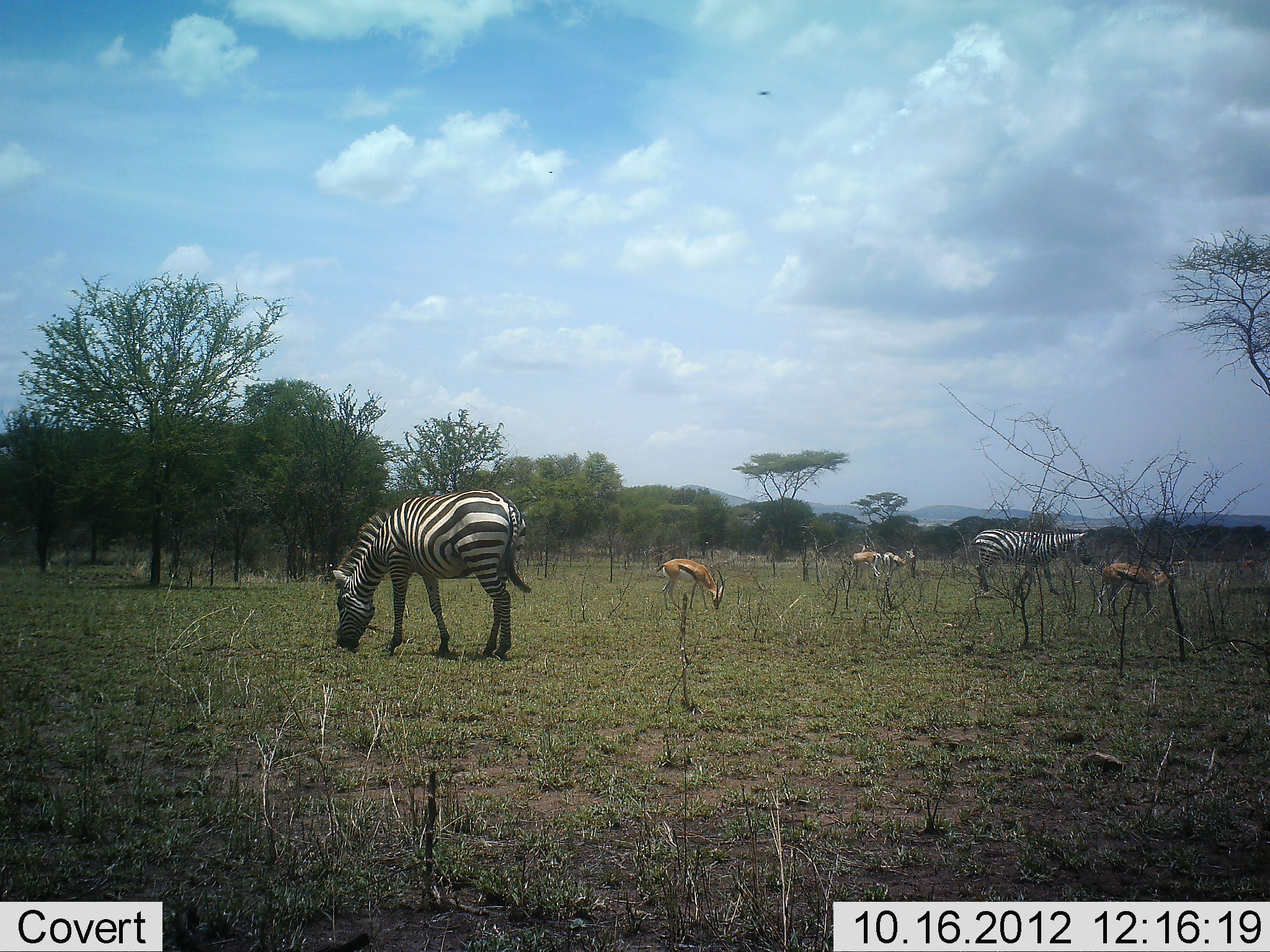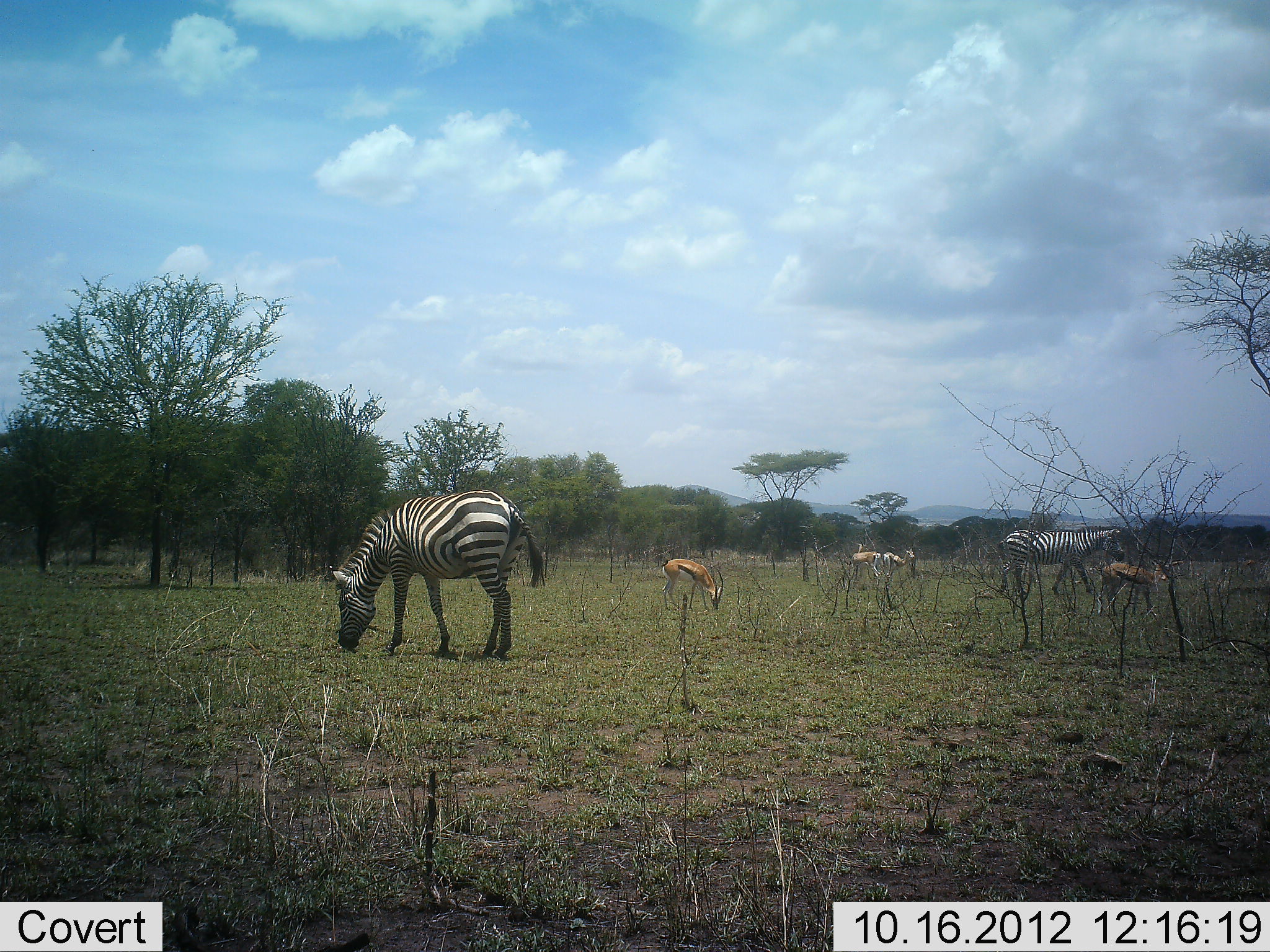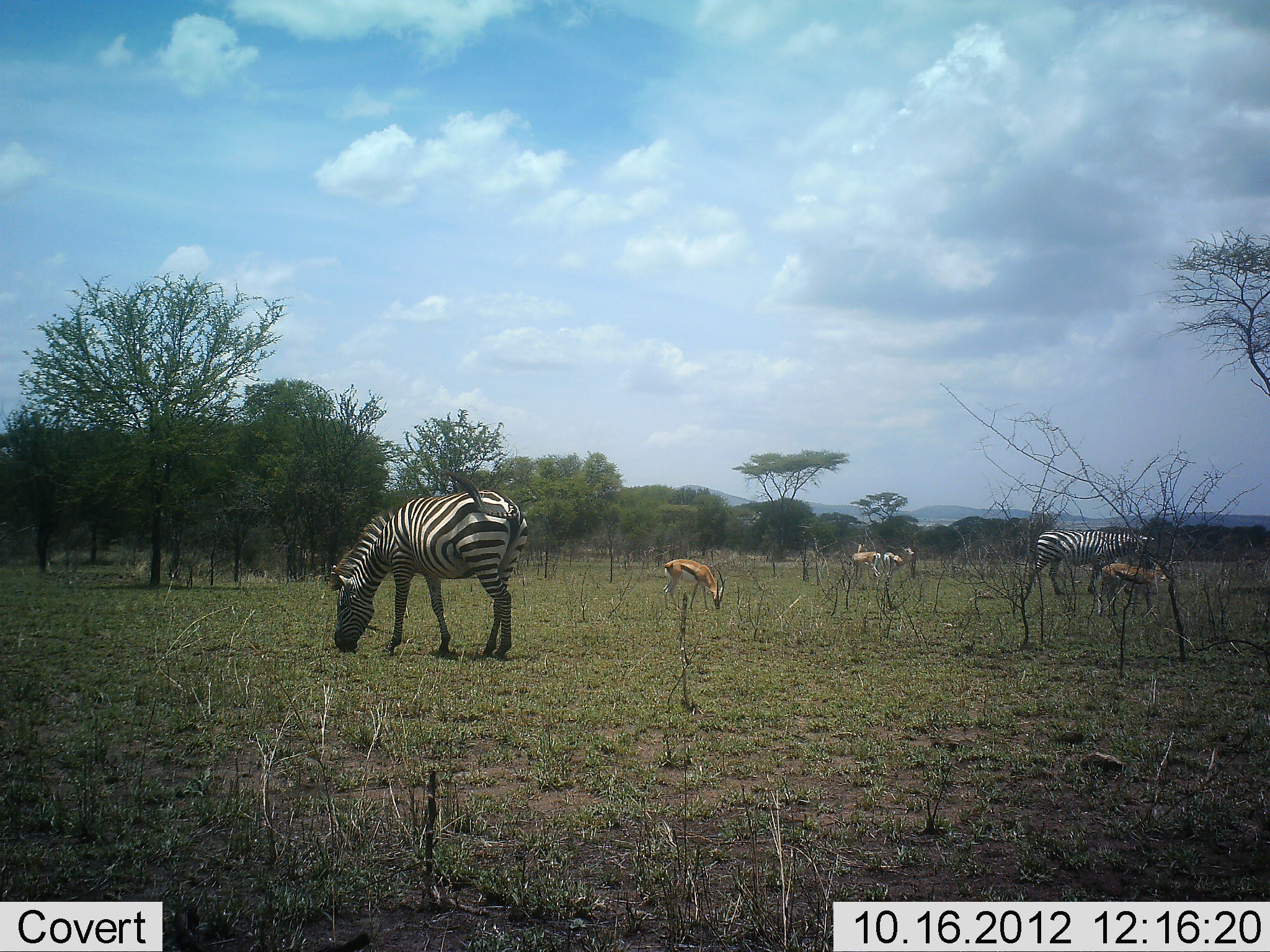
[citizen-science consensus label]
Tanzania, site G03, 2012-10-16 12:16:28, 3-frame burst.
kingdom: Animalia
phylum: Chordata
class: Mammalia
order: Artiodactyla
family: Bovidae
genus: Eudorcas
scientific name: Eudorcas thomsonii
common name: thomson's gazelle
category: gazellethomsons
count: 4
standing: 60%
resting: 0%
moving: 20%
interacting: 0%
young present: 0%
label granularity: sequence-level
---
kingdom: Animalia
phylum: Chordata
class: Mammalia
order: Perissodactyla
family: Equidae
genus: Equus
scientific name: Equus quagga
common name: plains zebra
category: zebra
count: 2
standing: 30%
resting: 0%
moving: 60%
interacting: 0%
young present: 0%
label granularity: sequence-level